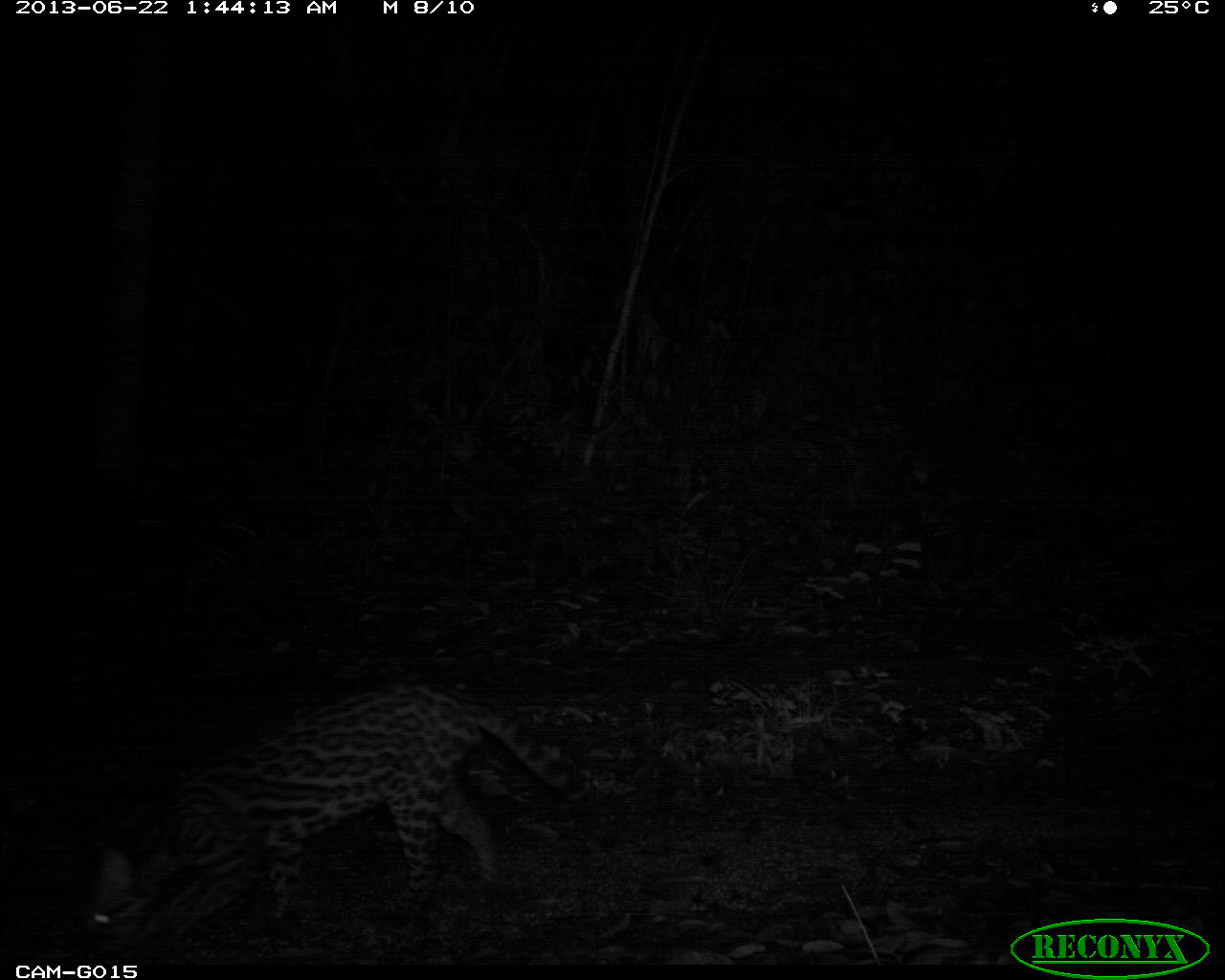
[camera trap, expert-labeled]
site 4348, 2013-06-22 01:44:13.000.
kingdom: Animalia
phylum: Chordata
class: Mammalia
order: Carnivora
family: Felidae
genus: Leopardus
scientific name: Leopardus pardalis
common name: ocelot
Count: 1.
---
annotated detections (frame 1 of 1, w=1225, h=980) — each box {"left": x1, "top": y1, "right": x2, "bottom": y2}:
leopardus pardalis: {"left": 73, "top": 678, "right": 591, "bottom": 934}